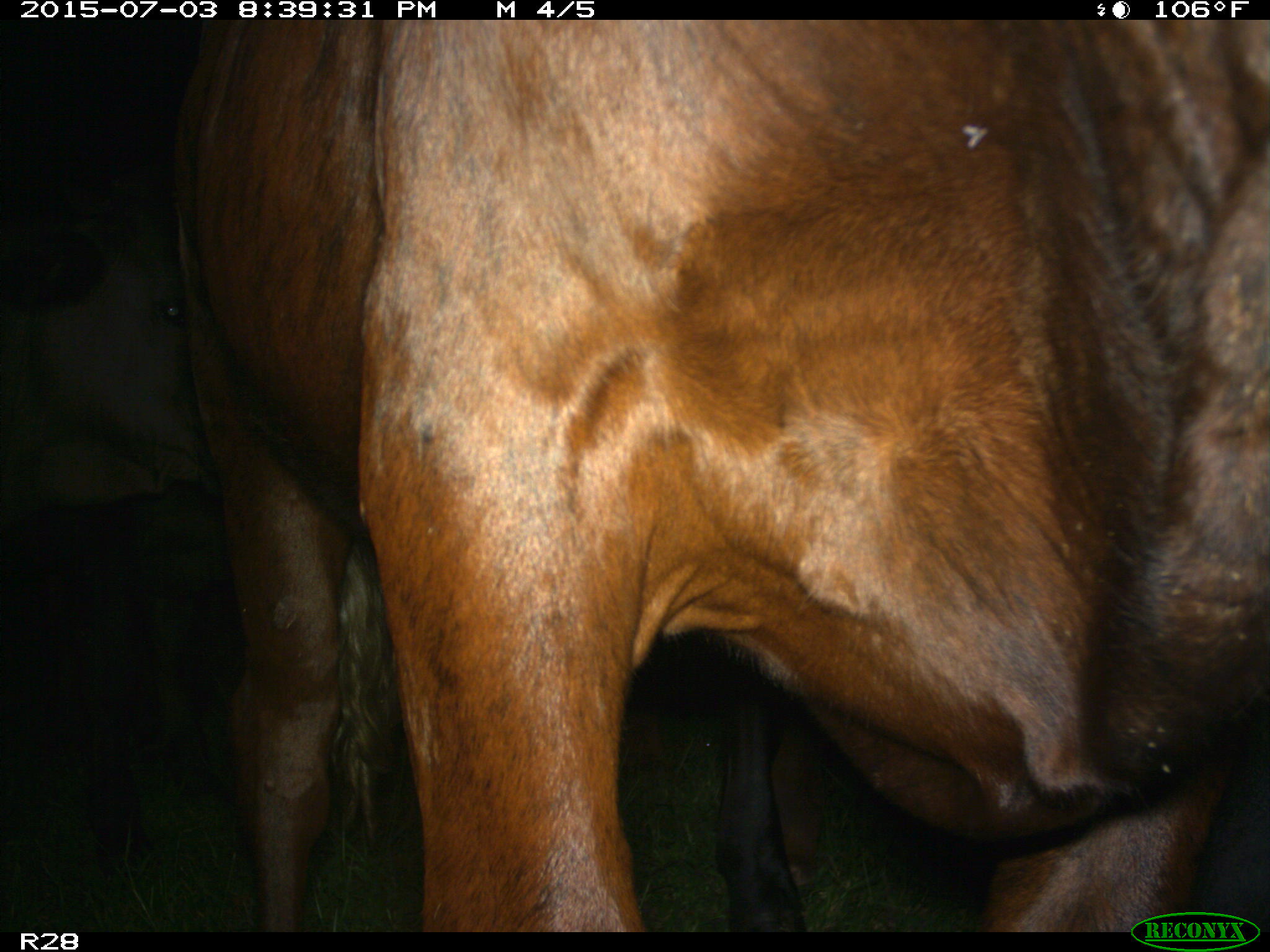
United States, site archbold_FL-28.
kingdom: Animalia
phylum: Chordata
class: Mammalia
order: Artiodactyla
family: Bovidae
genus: Bos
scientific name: Bos taurus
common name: domestic cow